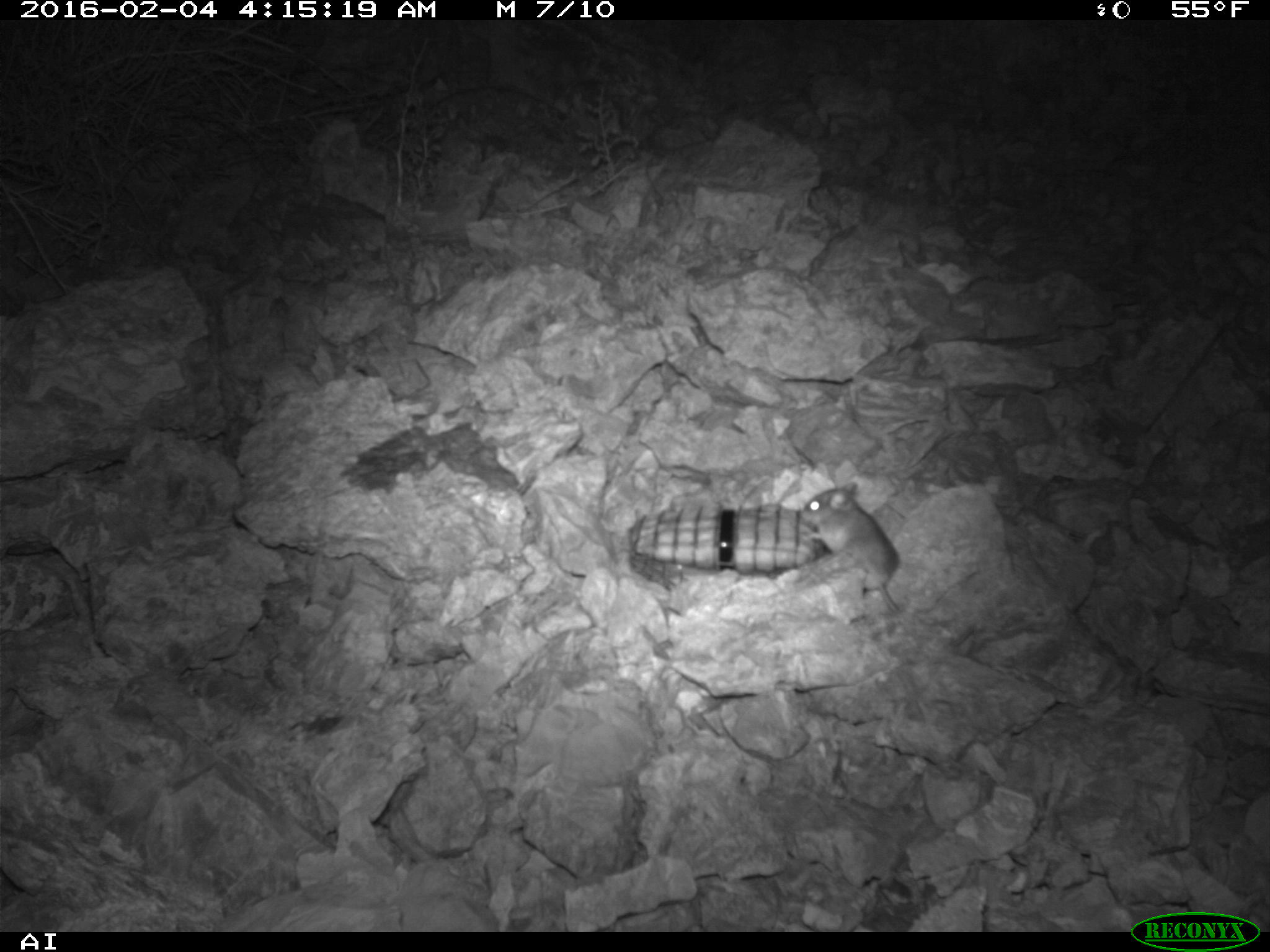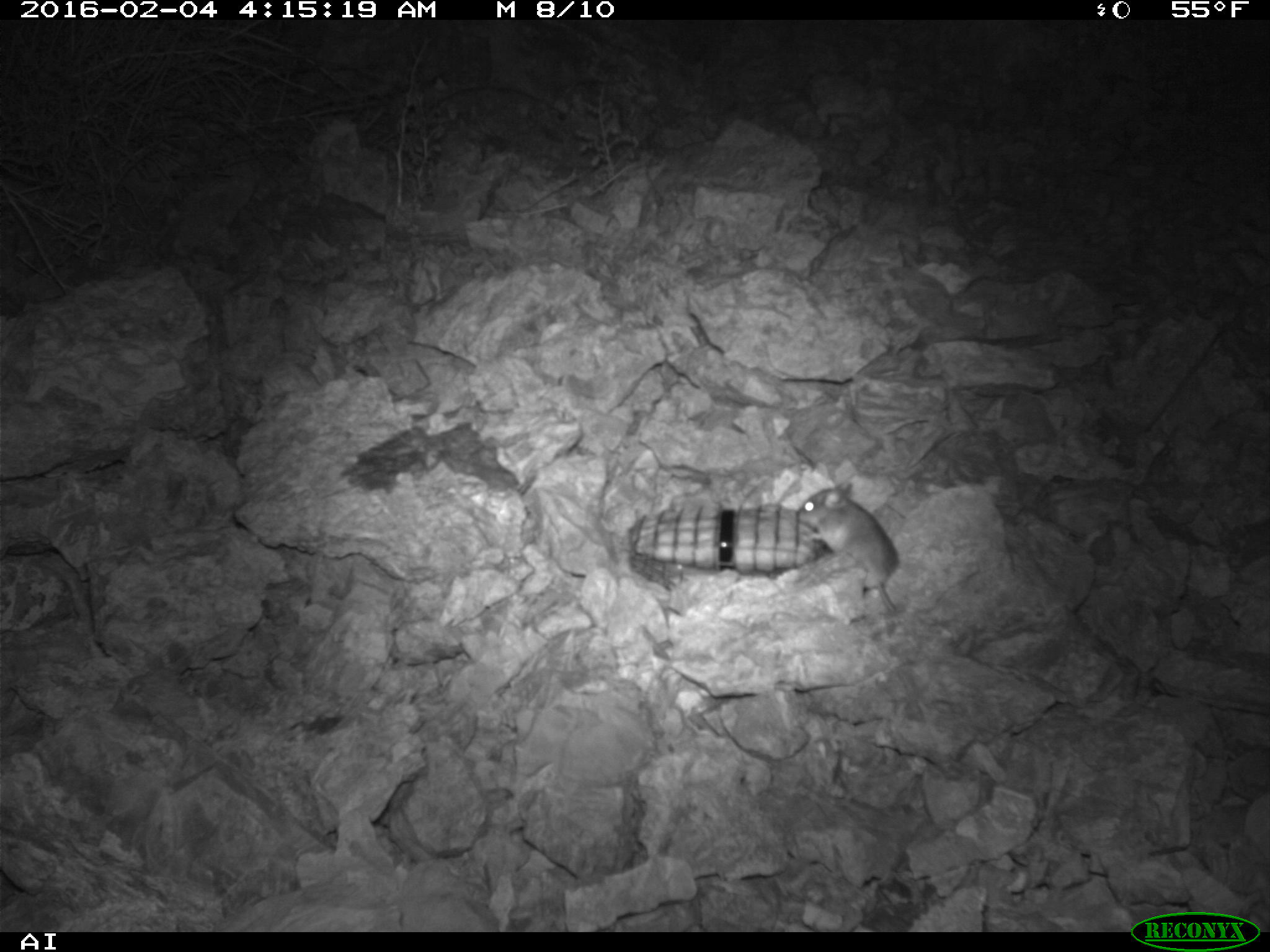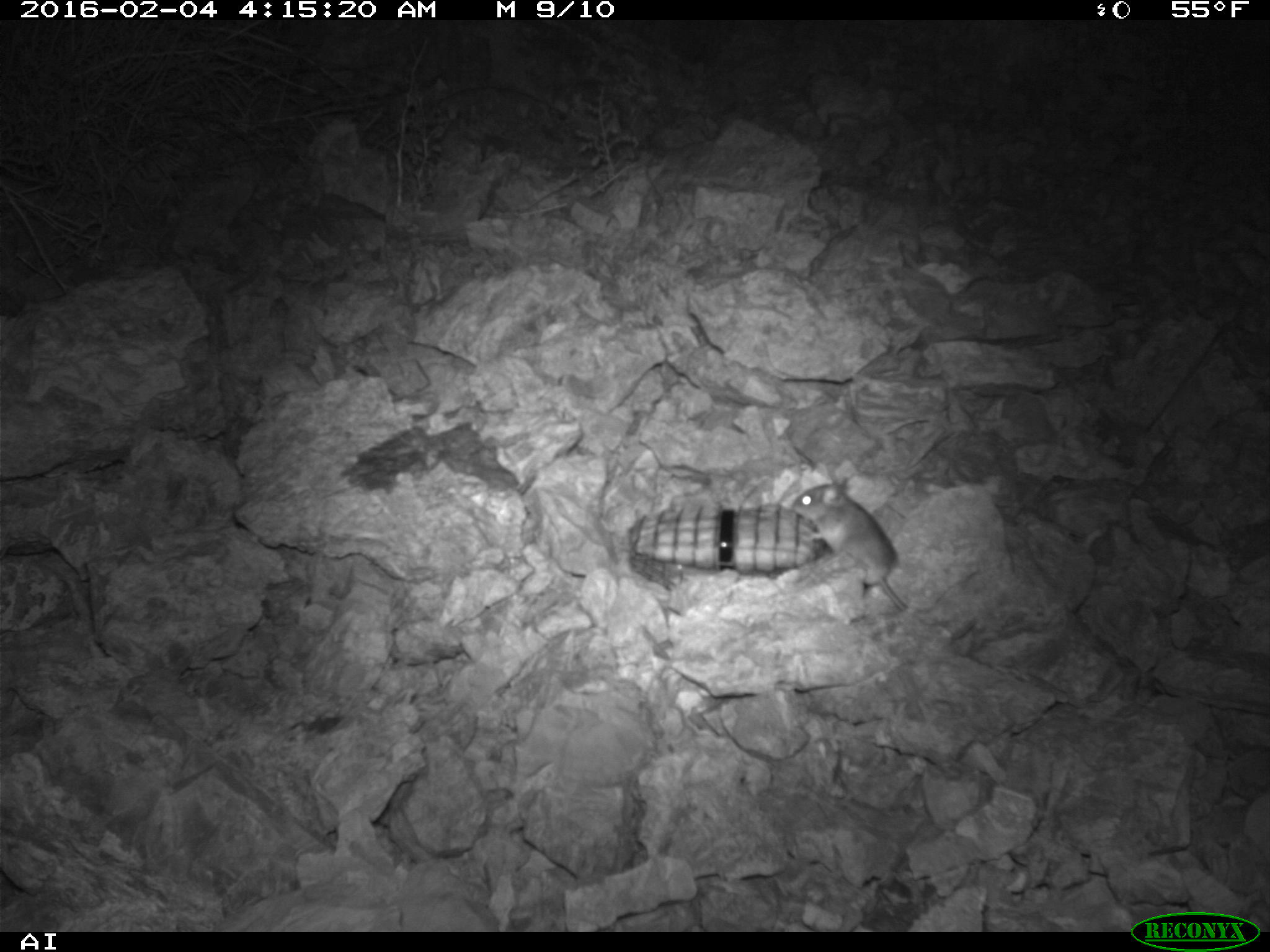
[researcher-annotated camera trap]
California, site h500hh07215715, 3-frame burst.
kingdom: Animalia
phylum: Chordata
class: Mammalia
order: Rodentia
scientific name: Rodentia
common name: rodent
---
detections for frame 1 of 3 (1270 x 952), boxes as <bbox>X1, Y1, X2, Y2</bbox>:
rodent: <bbox>797, 484, 904, 612</bbox>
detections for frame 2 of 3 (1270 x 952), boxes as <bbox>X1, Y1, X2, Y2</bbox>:
rodent: <bbox>798, 482, 899, 612</bbox>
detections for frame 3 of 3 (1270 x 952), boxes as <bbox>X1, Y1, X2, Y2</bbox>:
rodent: <bbox>791, 474, 974, 640</bbox>